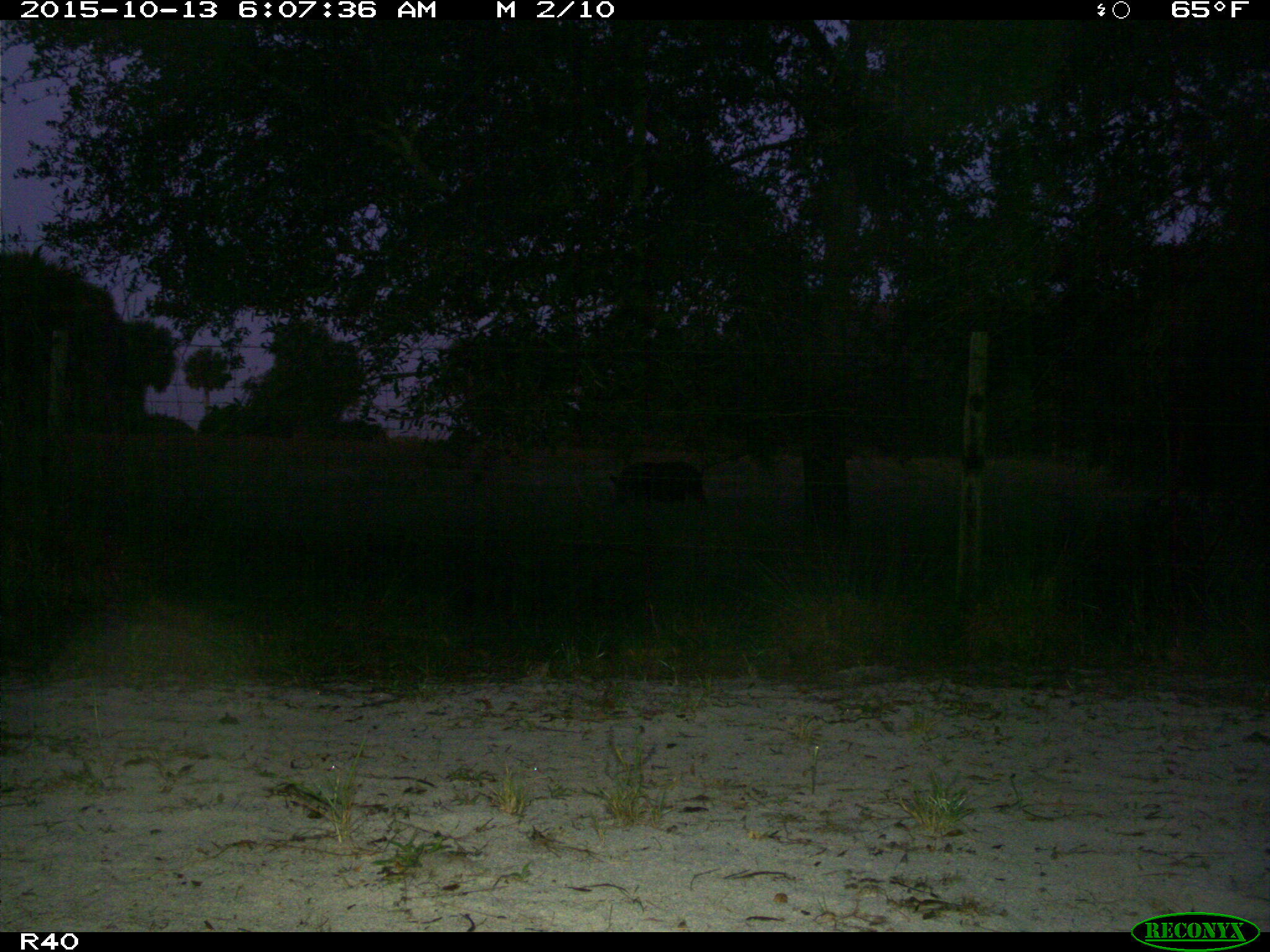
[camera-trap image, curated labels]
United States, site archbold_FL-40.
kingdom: Animalia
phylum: Chordata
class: Mammalia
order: Artiodactyla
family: Suidae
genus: Sus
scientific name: Sus scrofa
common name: wild boar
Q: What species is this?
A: Sus scrofa (wild boar).